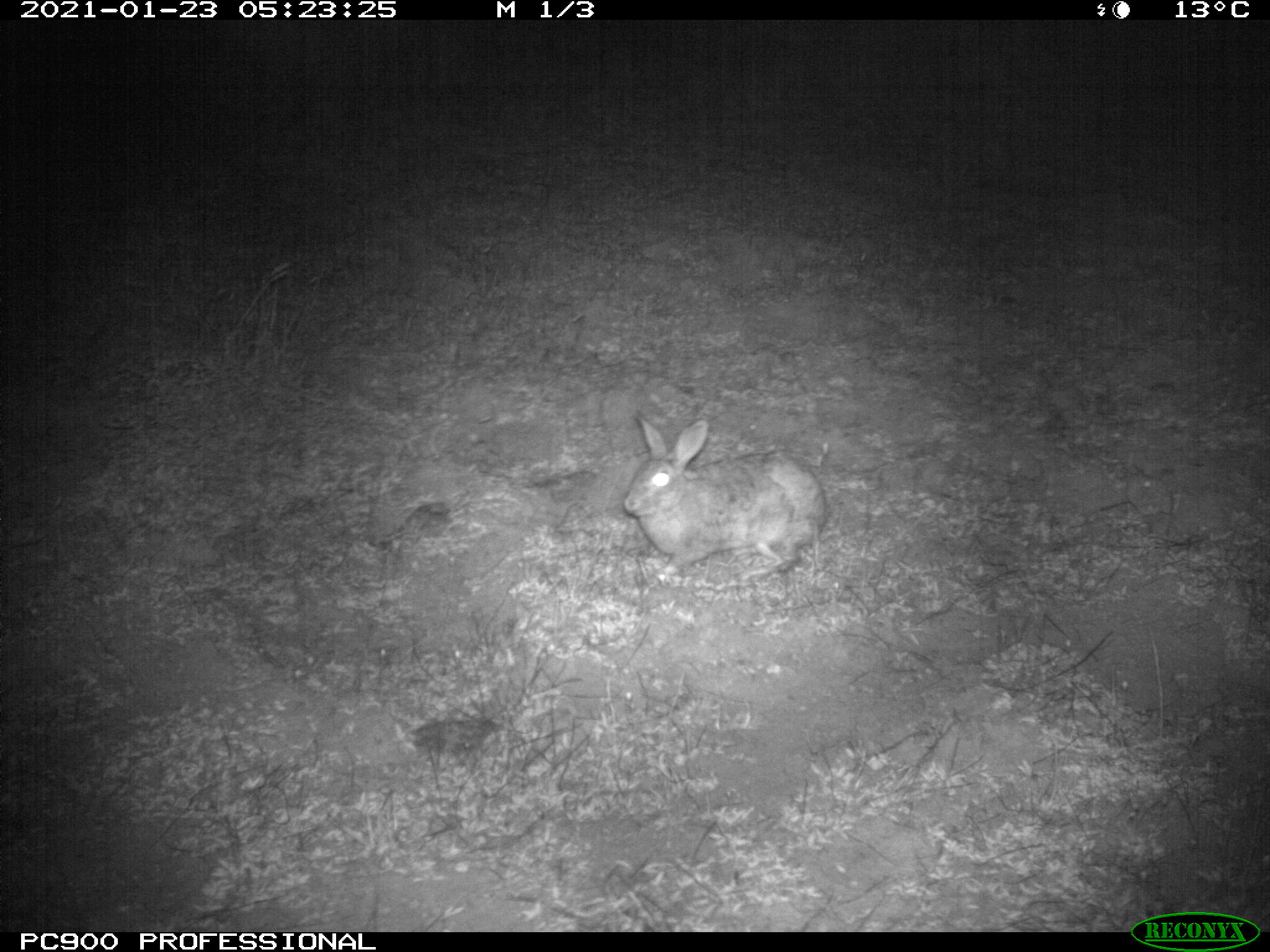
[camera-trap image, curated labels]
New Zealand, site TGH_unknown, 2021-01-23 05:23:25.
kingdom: Animalia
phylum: Chordata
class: Mammalia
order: Lagomorpha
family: Leporidae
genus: Oryctolagus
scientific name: Oryctolagus cuniculus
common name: european rabbit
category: rabbit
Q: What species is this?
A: Rabbit (european rabbit) (Oryctolagus cuniculus).